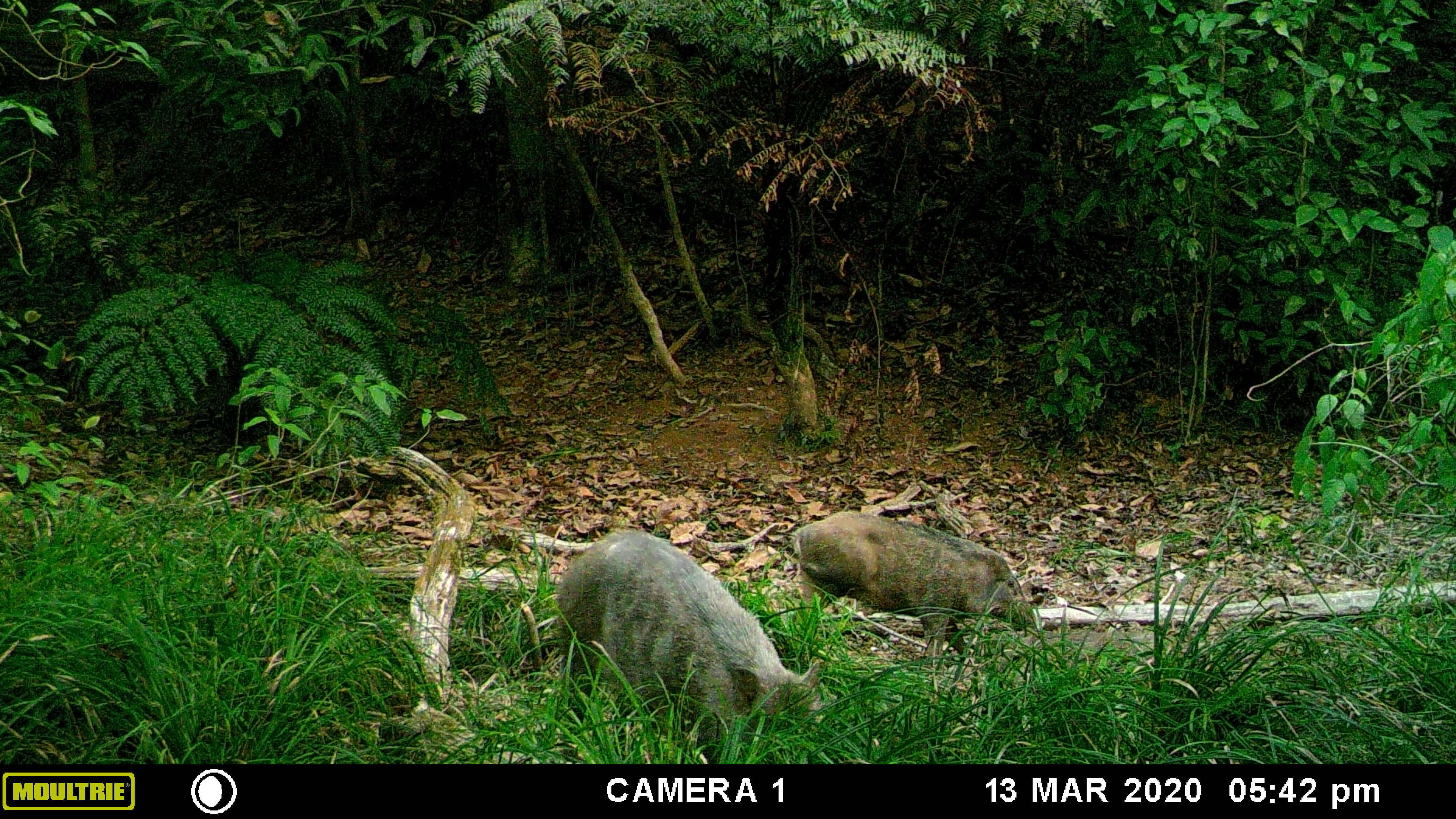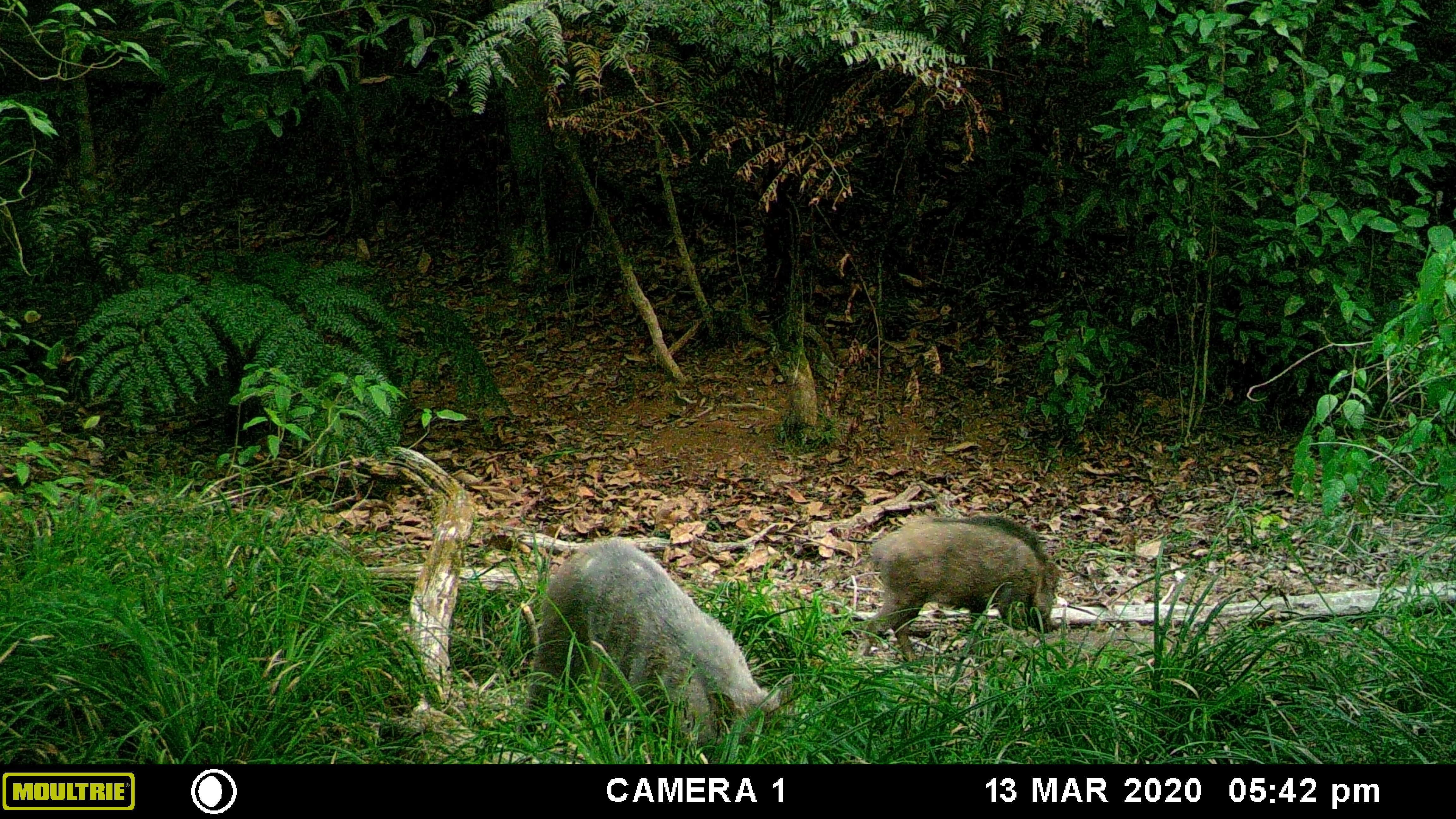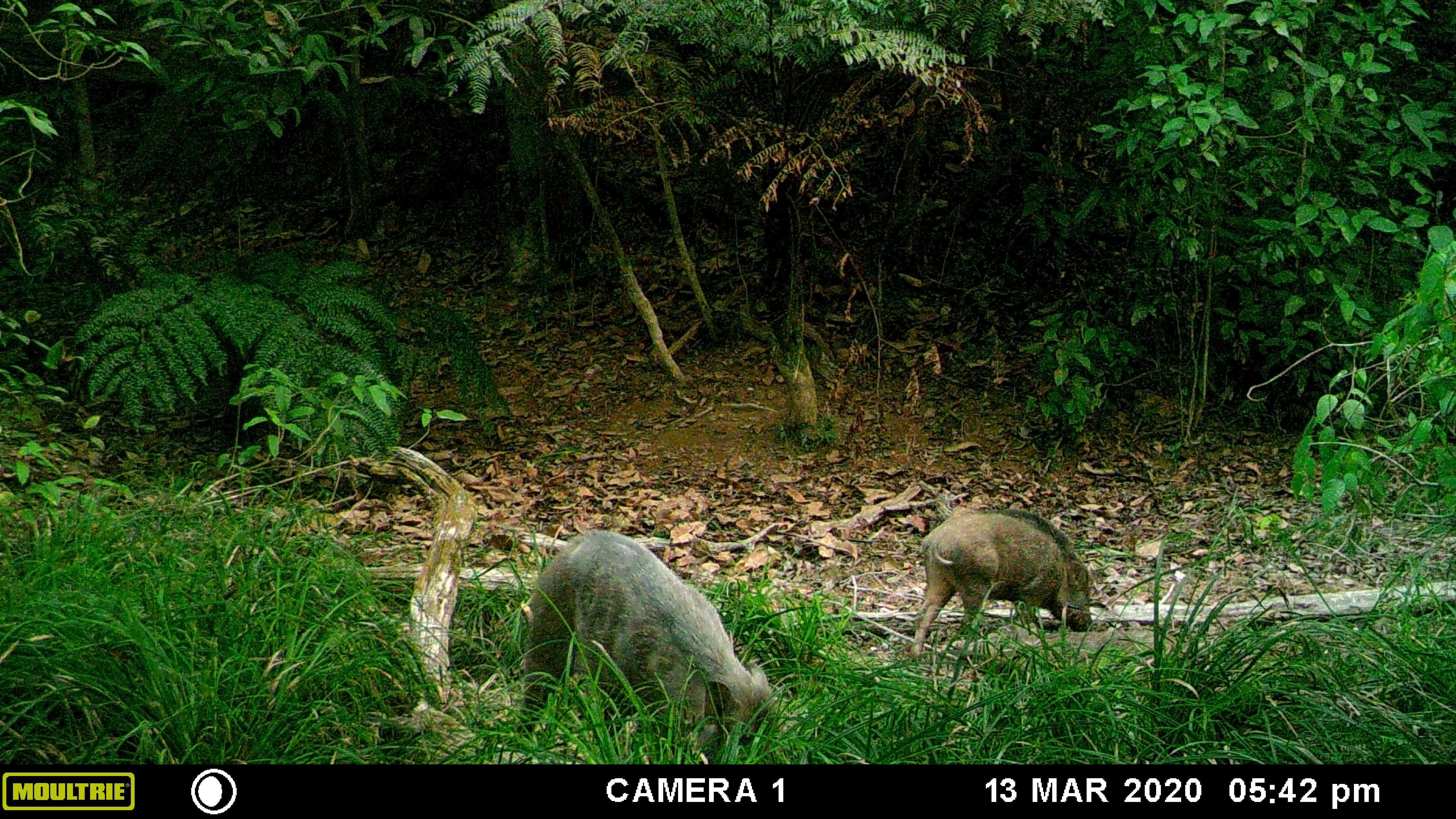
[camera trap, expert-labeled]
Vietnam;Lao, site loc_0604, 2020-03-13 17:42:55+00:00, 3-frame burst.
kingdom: Animalia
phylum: Chordata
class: Mammalia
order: Artiodactyla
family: Suidae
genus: Sus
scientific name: Sus scrofa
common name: eurasian wild pig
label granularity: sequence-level